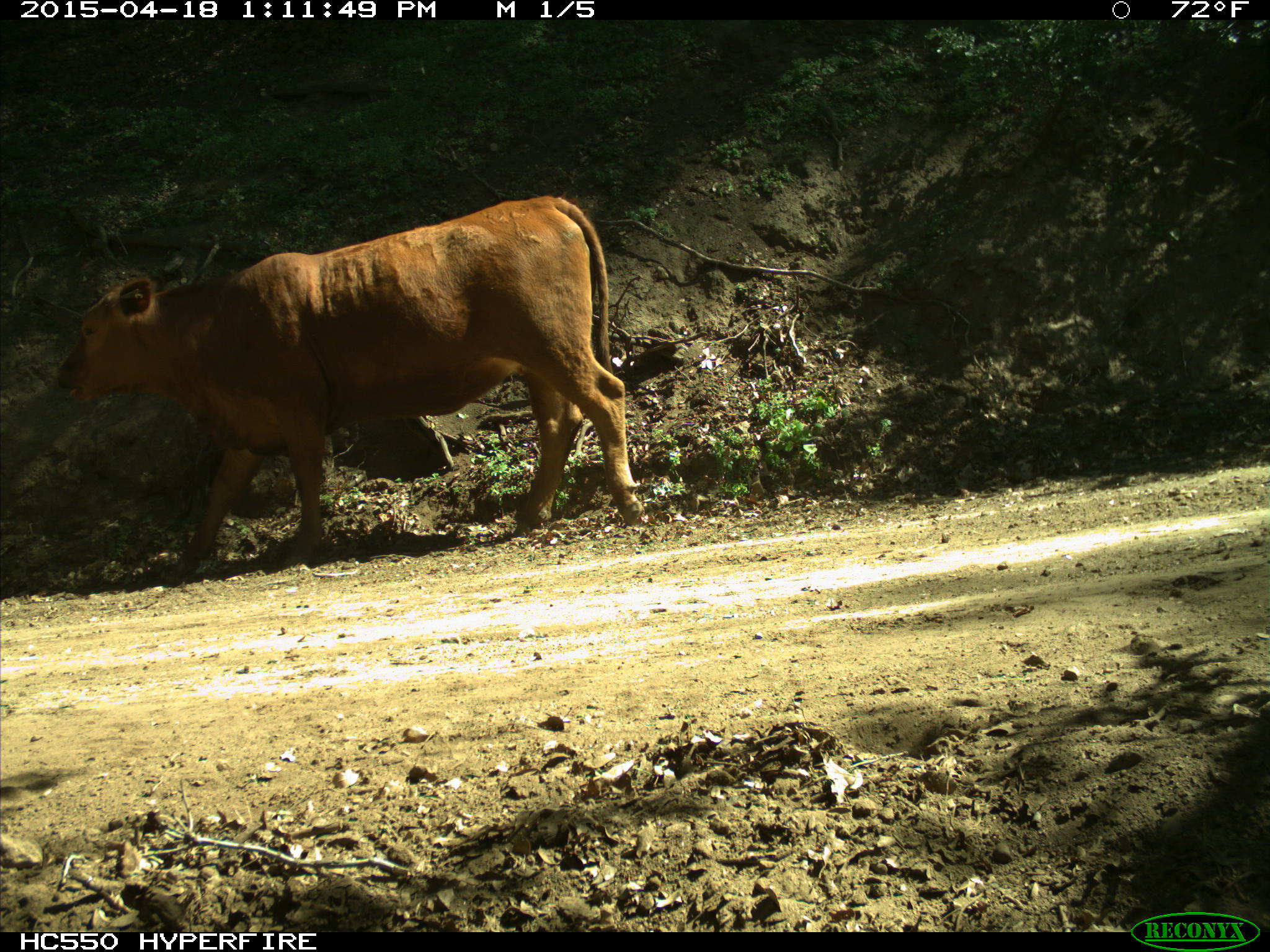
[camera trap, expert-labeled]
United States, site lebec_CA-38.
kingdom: Animalia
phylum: Chordata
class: Mammalia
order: Artiodactyla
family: Bovidae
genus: Bos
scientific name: Bos taurus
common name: domestic cow